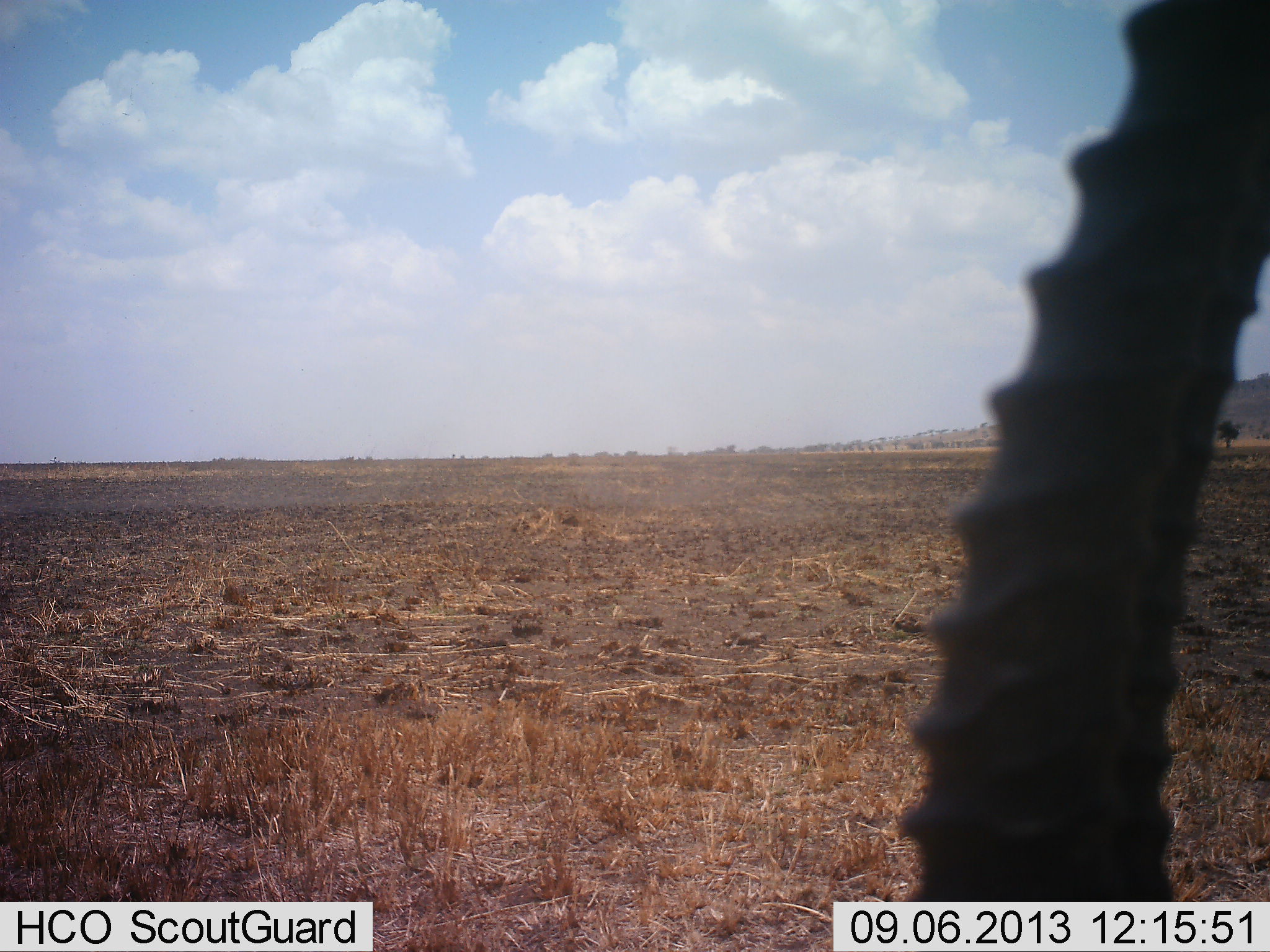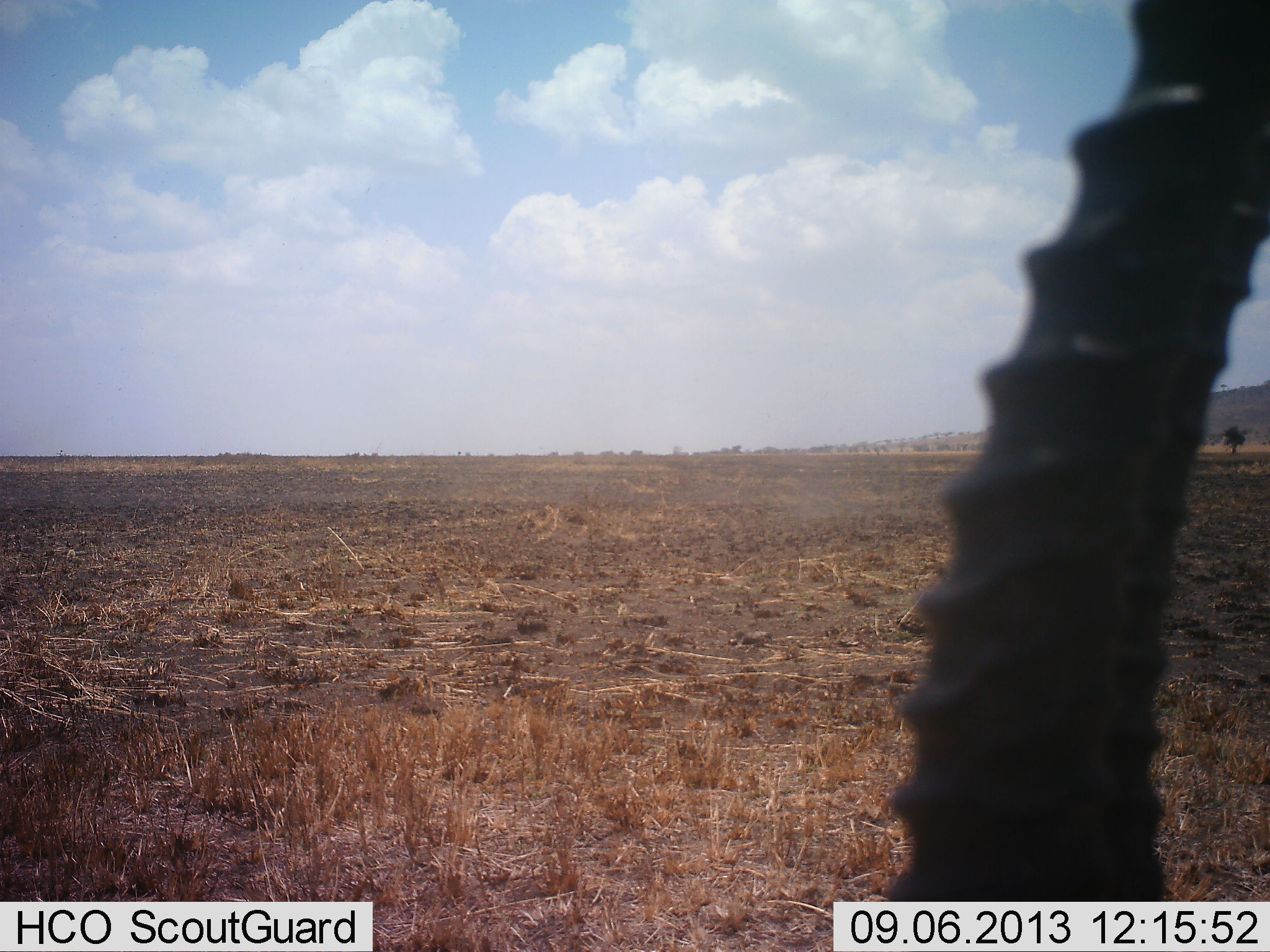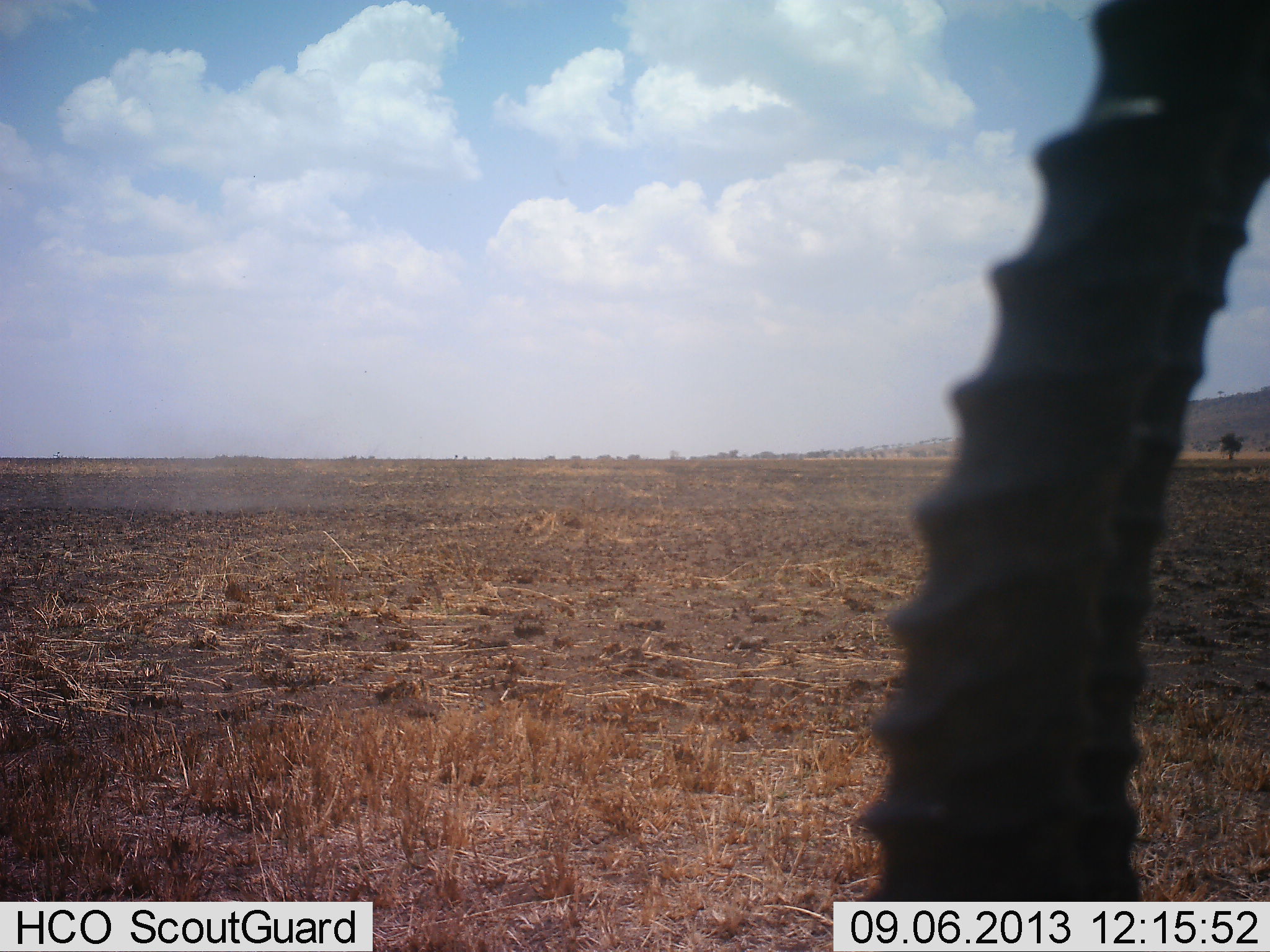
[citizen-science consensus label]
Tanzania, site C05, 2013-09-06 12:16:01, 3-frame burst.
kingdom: Animalia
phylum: Chordata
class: Mammalia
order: Artiodactyla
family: Bovidae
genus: Eudorcas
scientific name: Eudorcas thomsonii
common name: thomson's gazelle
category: gazellethomsons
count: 1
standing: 74%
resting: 11%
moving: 5%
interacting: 0%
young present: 0%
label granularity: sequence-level